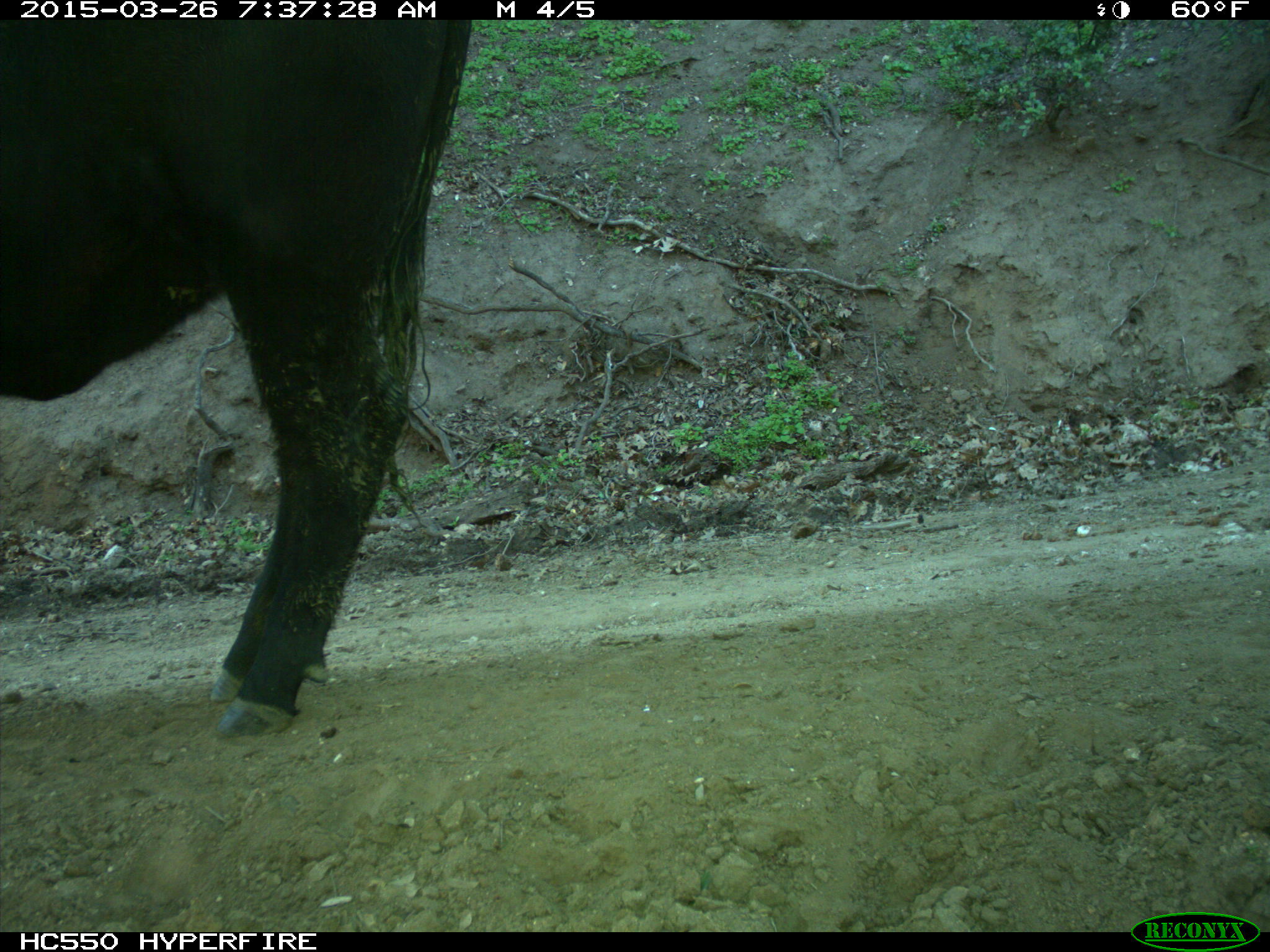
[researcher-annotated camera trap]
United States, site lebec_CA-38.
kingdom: Animalia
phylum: Chordata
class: Mammalia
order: Artiodactyla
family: Bovidae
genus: Bos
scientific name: Bos taurus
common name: domestic cow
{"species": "Bos taurus (domestic cow)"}